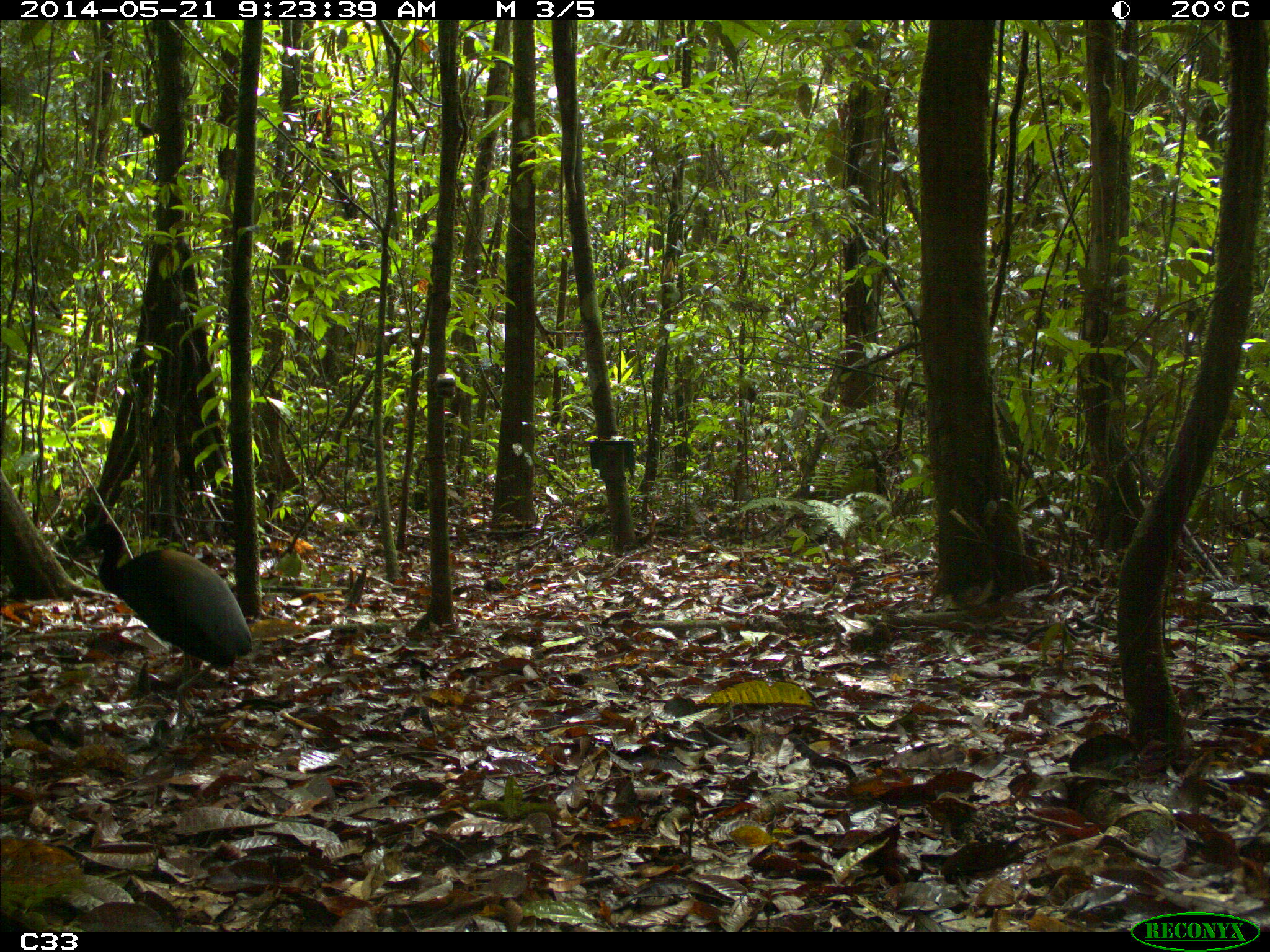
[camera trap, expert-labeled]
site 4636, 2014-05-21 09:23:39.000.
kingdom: Animalia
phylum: Chordata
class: Aves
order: Gruiformes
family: Psophiidae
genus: Psophia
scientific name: Psophia crepitans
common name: gray-winged trumpeter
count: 2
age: adult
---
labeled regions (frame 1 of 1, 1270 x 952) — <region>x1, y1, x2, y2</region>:
psophia crepitans: <region>68, 523, 252, 716</region>